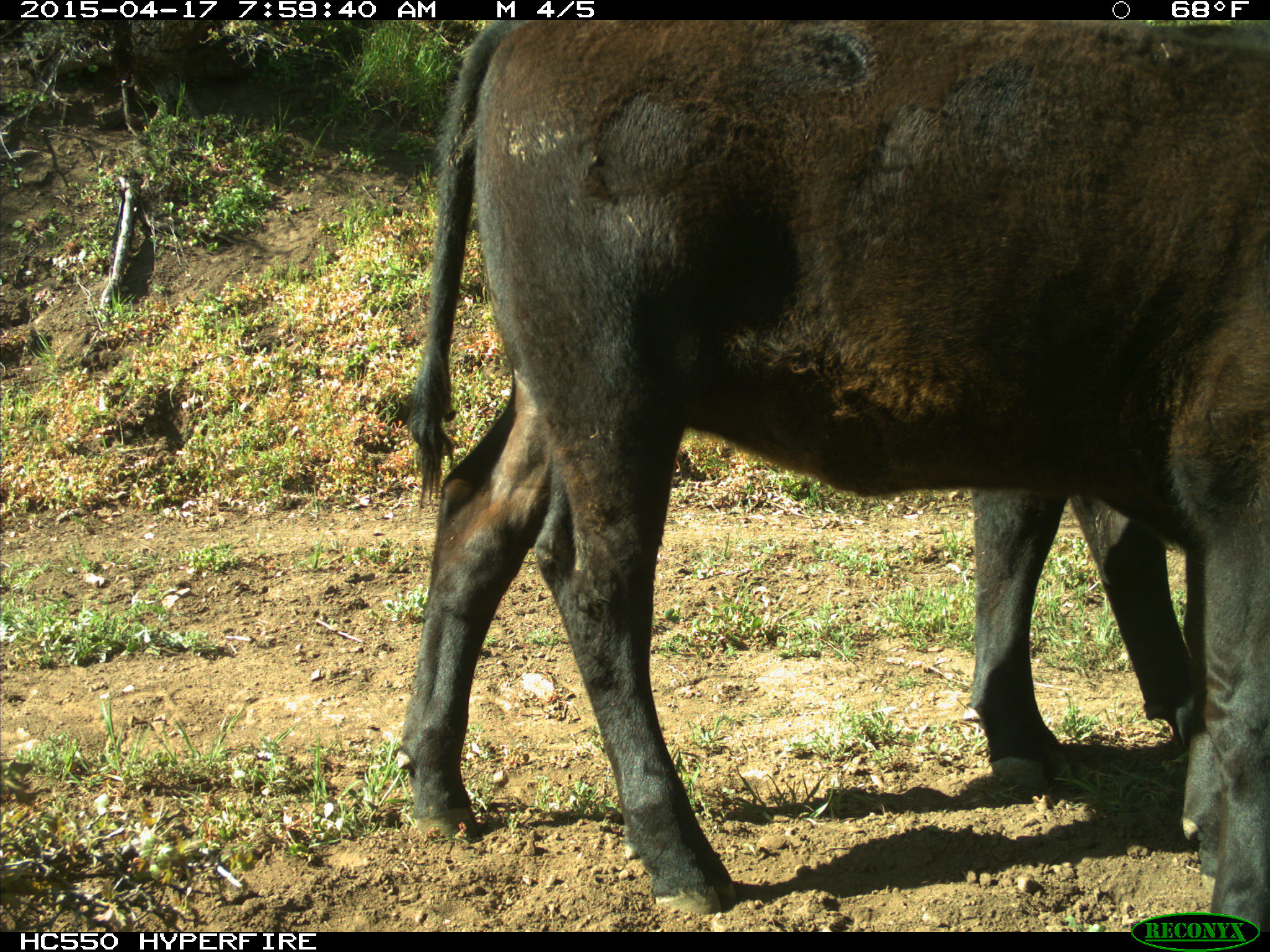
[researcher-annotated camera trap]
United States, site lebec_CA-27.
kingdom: Animalia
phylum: Chordata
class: Mammalia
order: Artiodactyla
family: Bovidae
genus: Bos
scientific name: Bos taurus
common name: domestic cow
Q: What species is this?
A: Bos taurus (domestic cow).